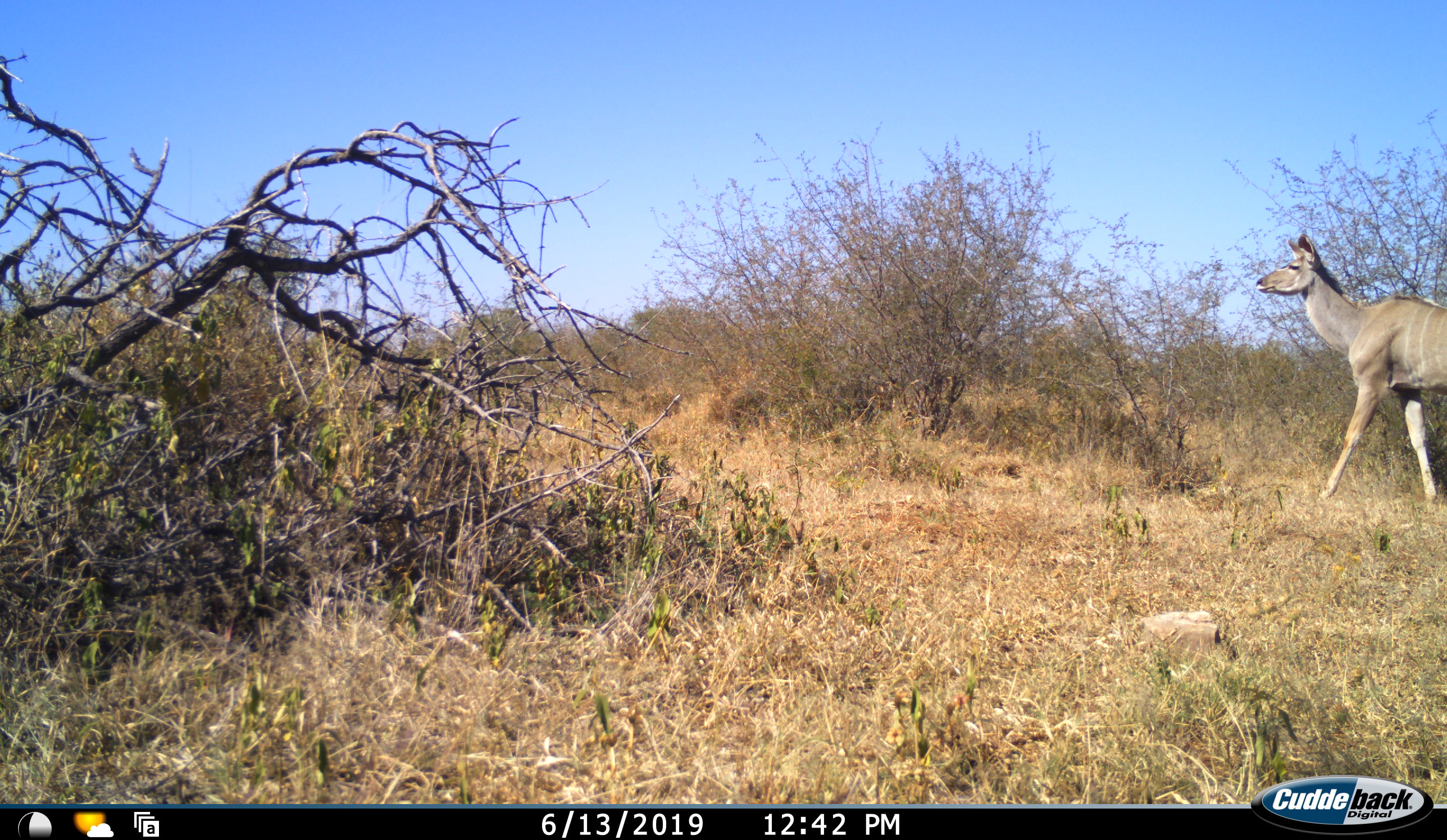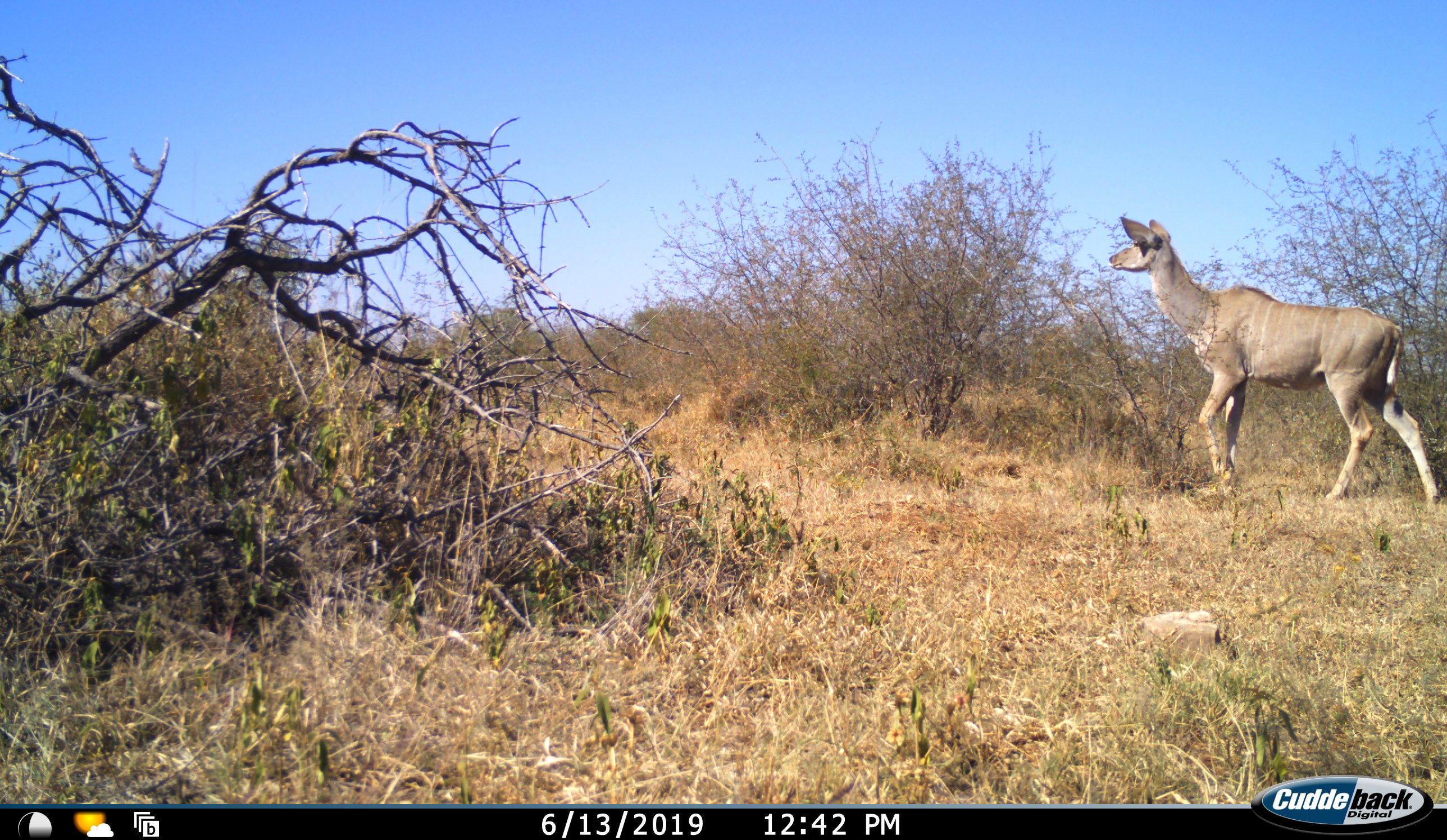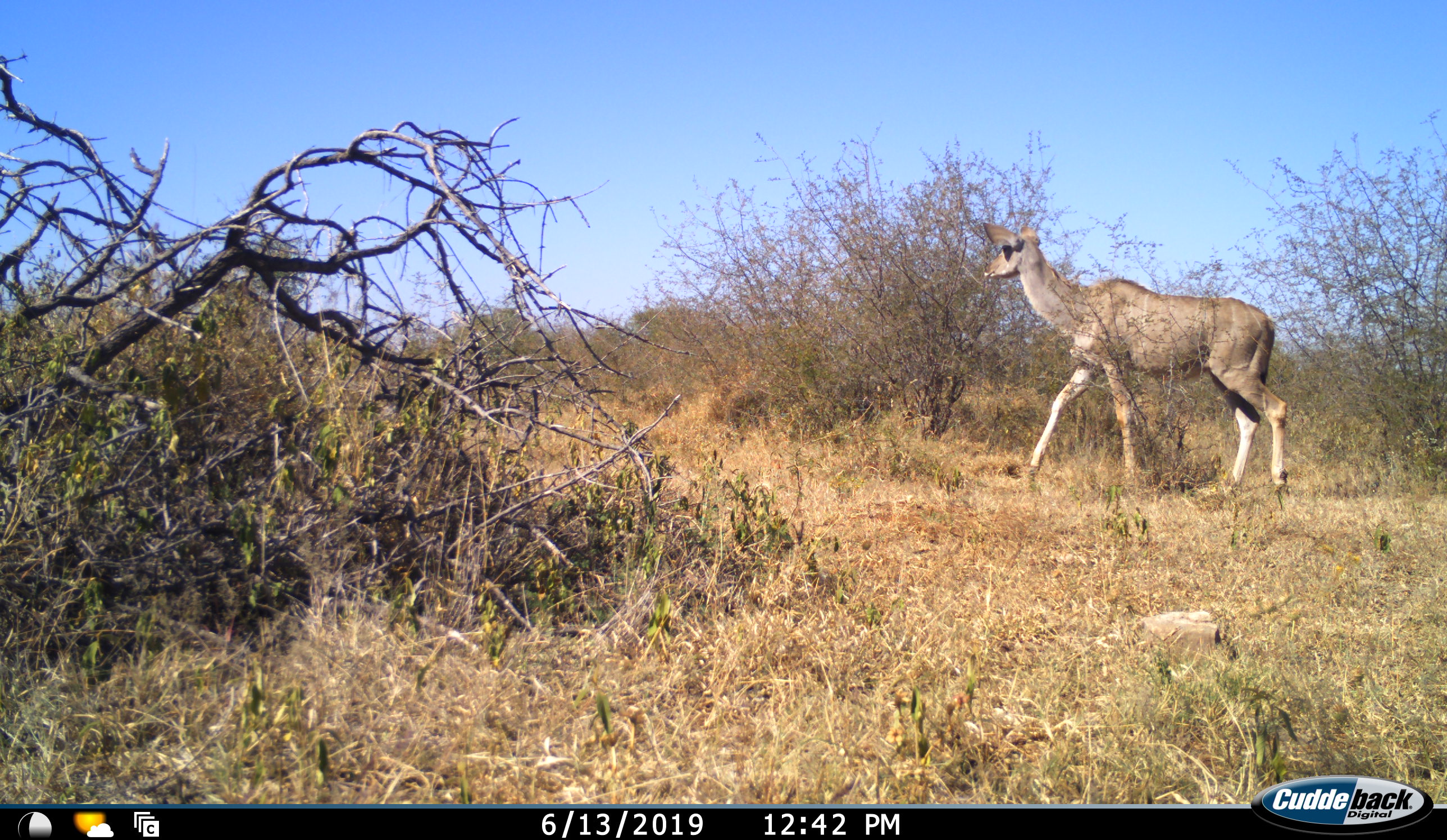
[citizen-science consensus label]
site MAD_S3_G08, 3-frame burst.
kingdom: Animalia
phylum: Chordata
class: Mammalia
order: Artiodactyla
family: Bovidae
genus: Tragelaphus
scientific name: Tragelaphus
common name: kudu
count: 1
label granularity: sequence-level